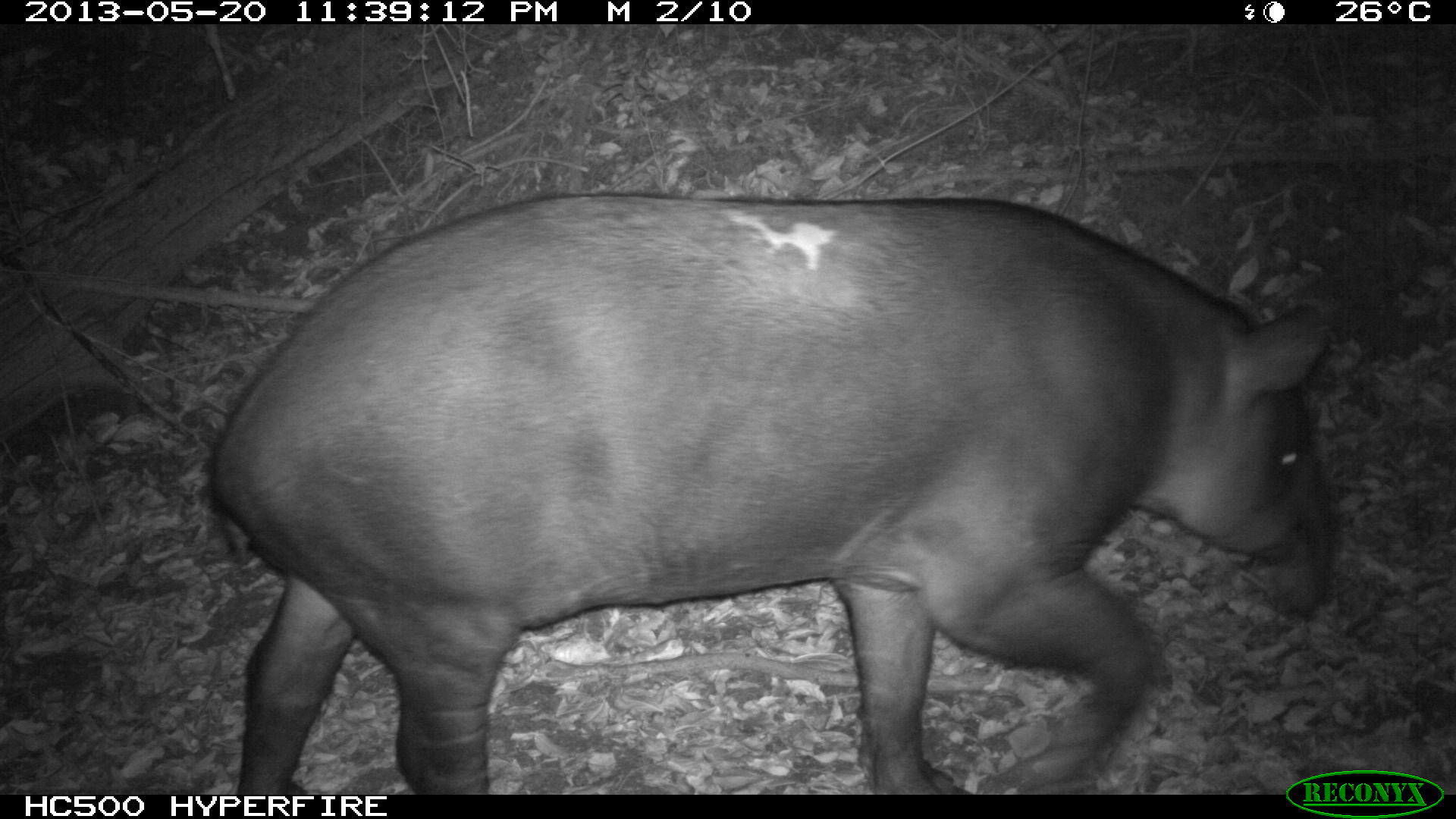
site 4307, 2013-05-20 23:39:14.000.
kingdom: Animalia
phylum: Chordata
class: Mammalia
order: Perissodactyla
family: Tapiridae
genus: Tapirus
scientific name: Tapirus bairdii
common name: baird's tapir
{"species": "Tapirus bairdii (baird's tapir)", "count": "1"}